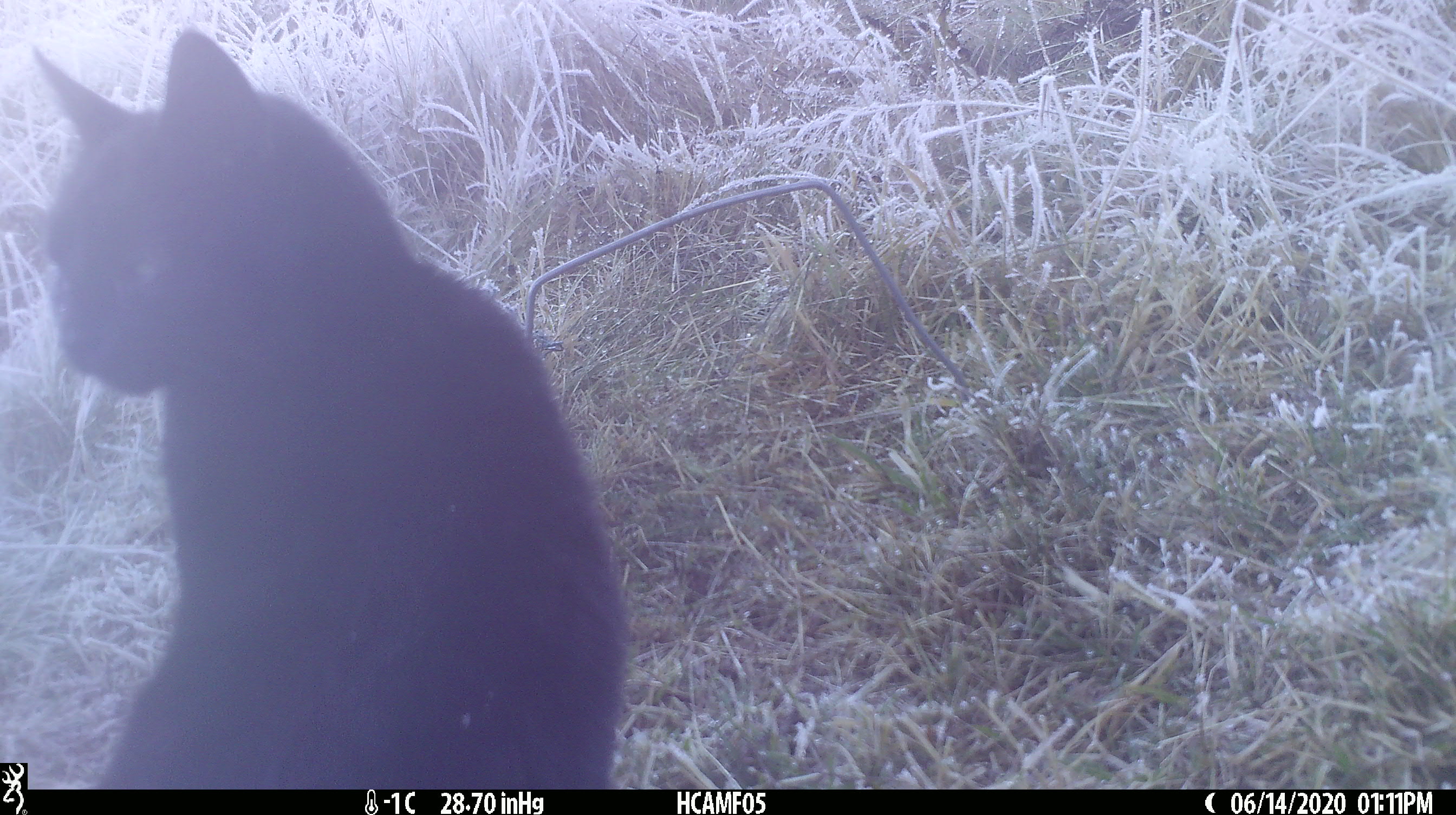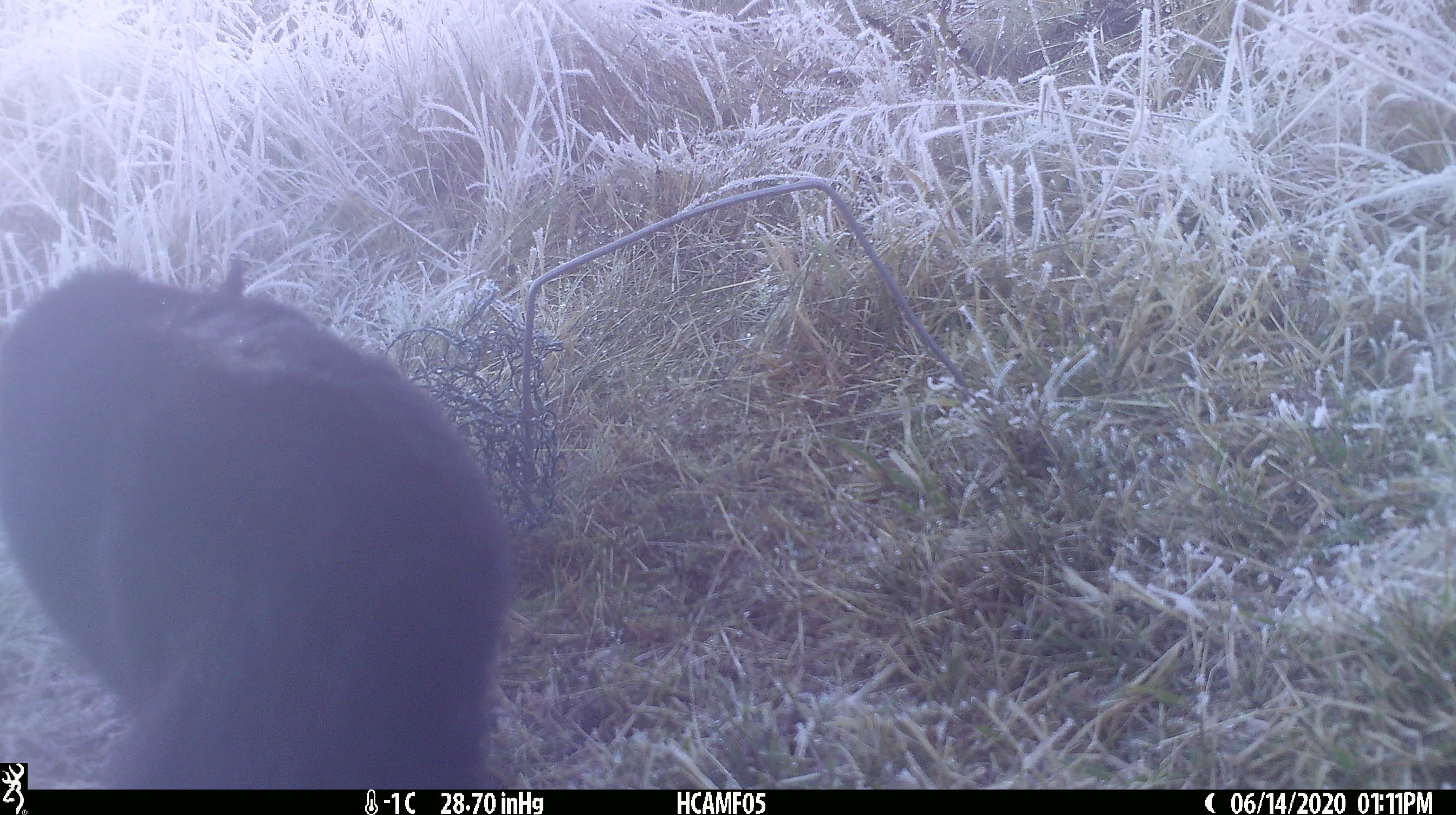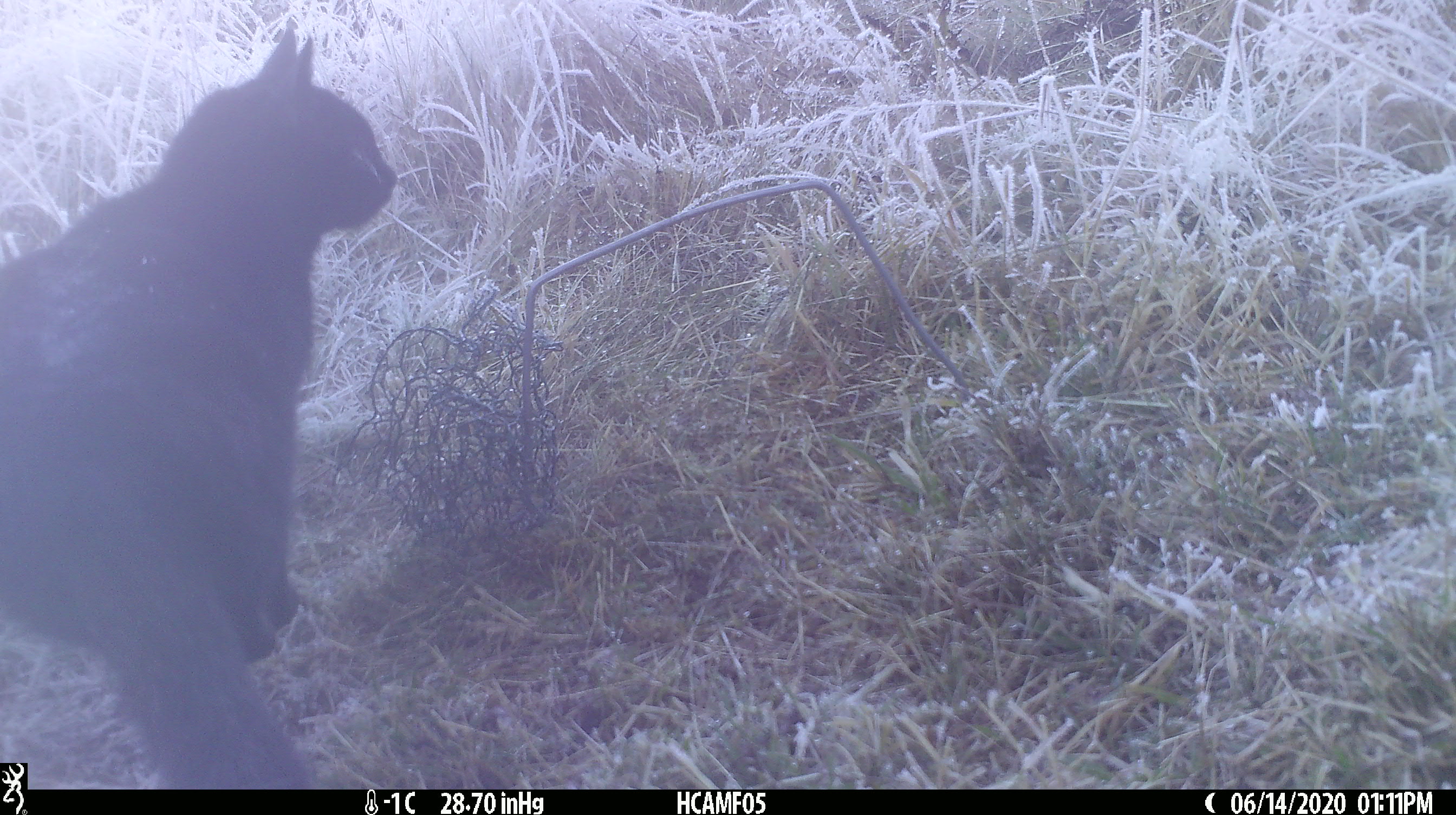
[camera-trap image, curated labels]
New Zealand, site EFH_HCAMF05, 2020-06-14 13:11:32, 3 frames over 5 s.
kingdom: Animalia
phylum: Chordata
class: Mammalia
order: Carnivora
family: Felidae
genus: Felis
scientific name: Felis catus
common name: domestic cat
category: cat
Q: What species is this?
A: Cat (domestic cat) (Felis catus).